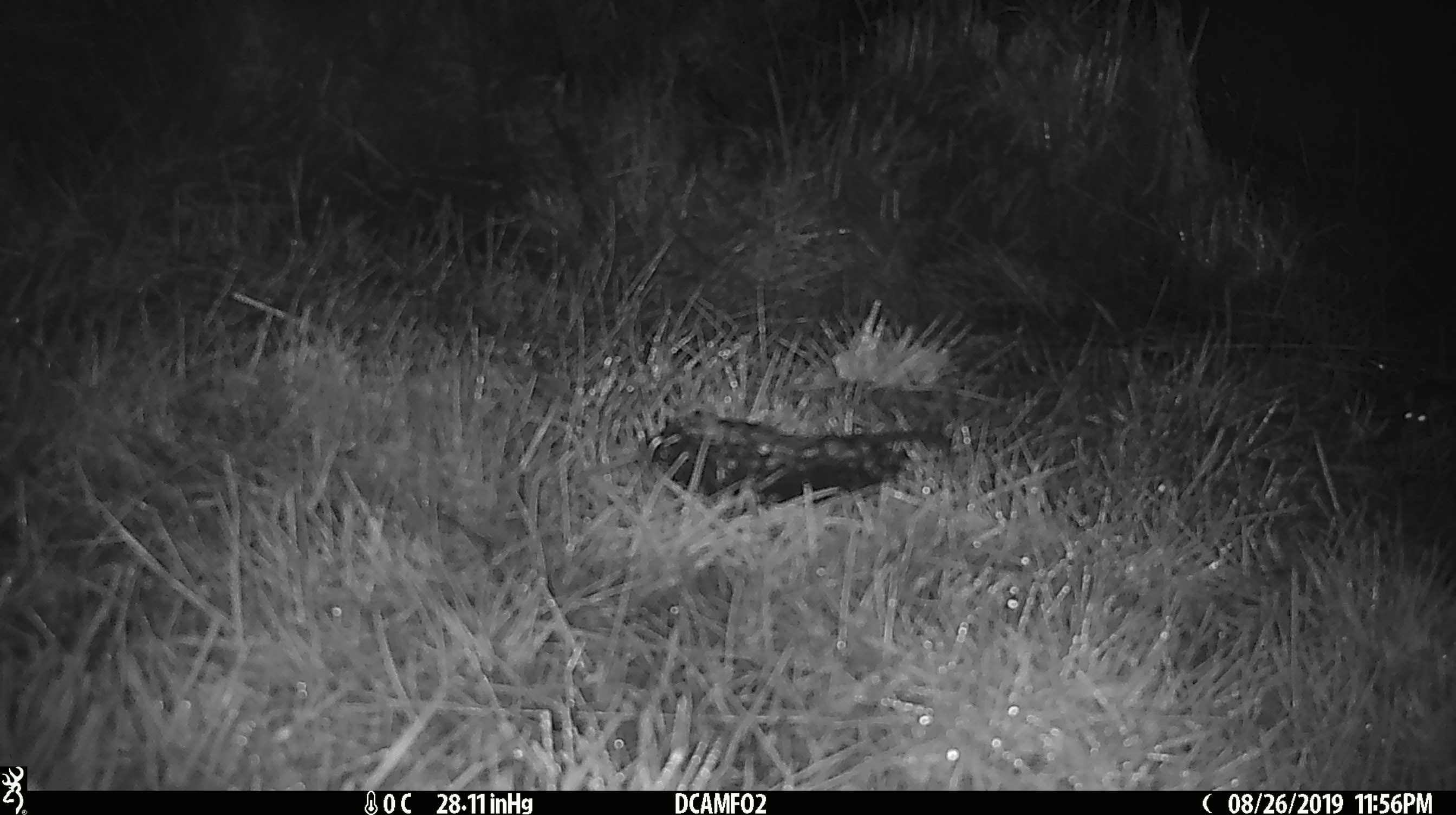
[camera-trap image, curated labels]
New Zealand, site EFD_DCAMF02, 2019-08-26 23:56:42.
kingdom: Animalia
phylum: Chordata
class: Mammalia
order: Rodentia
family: Muridae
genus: Mus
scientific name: Mus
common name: mouse